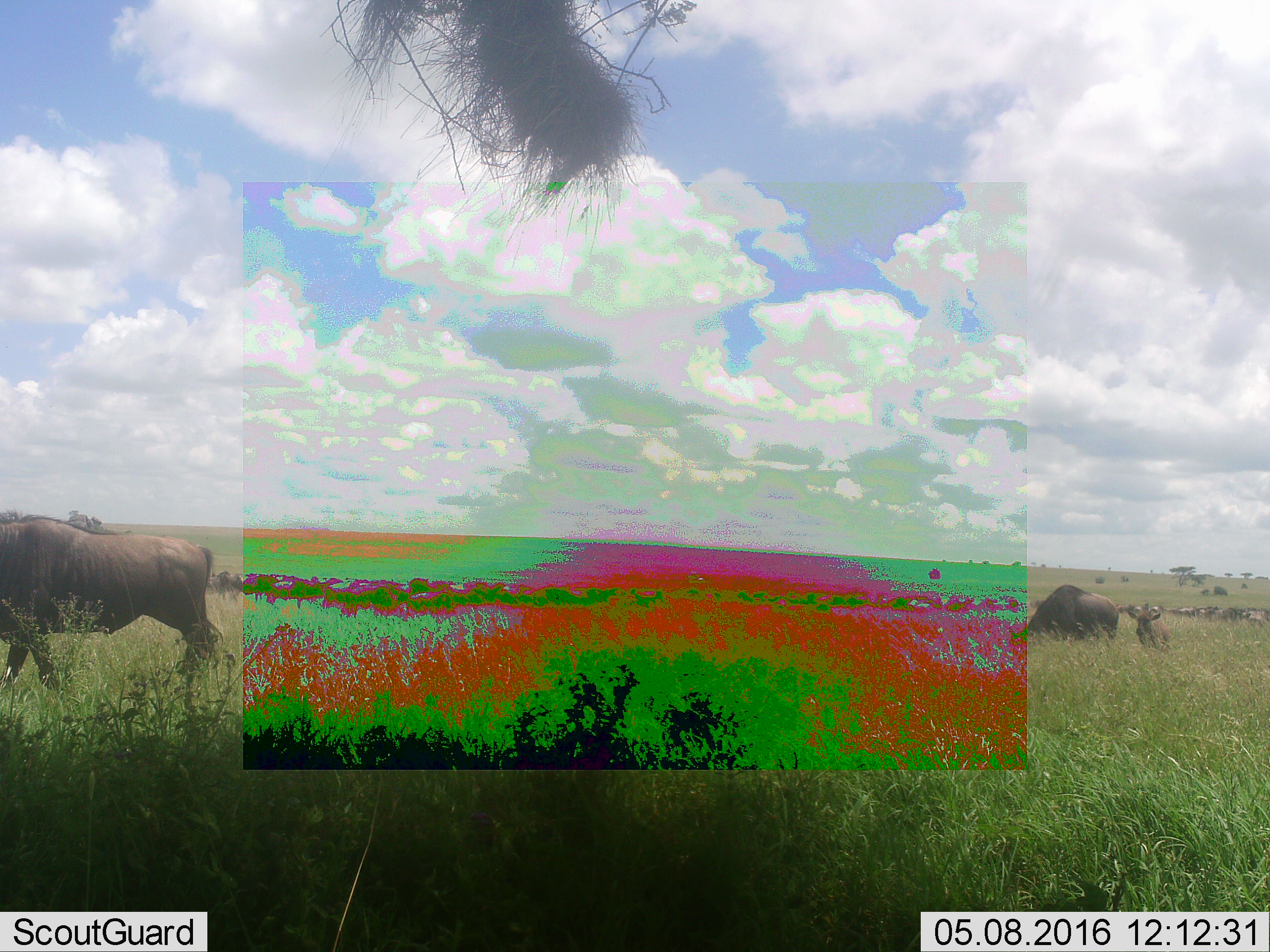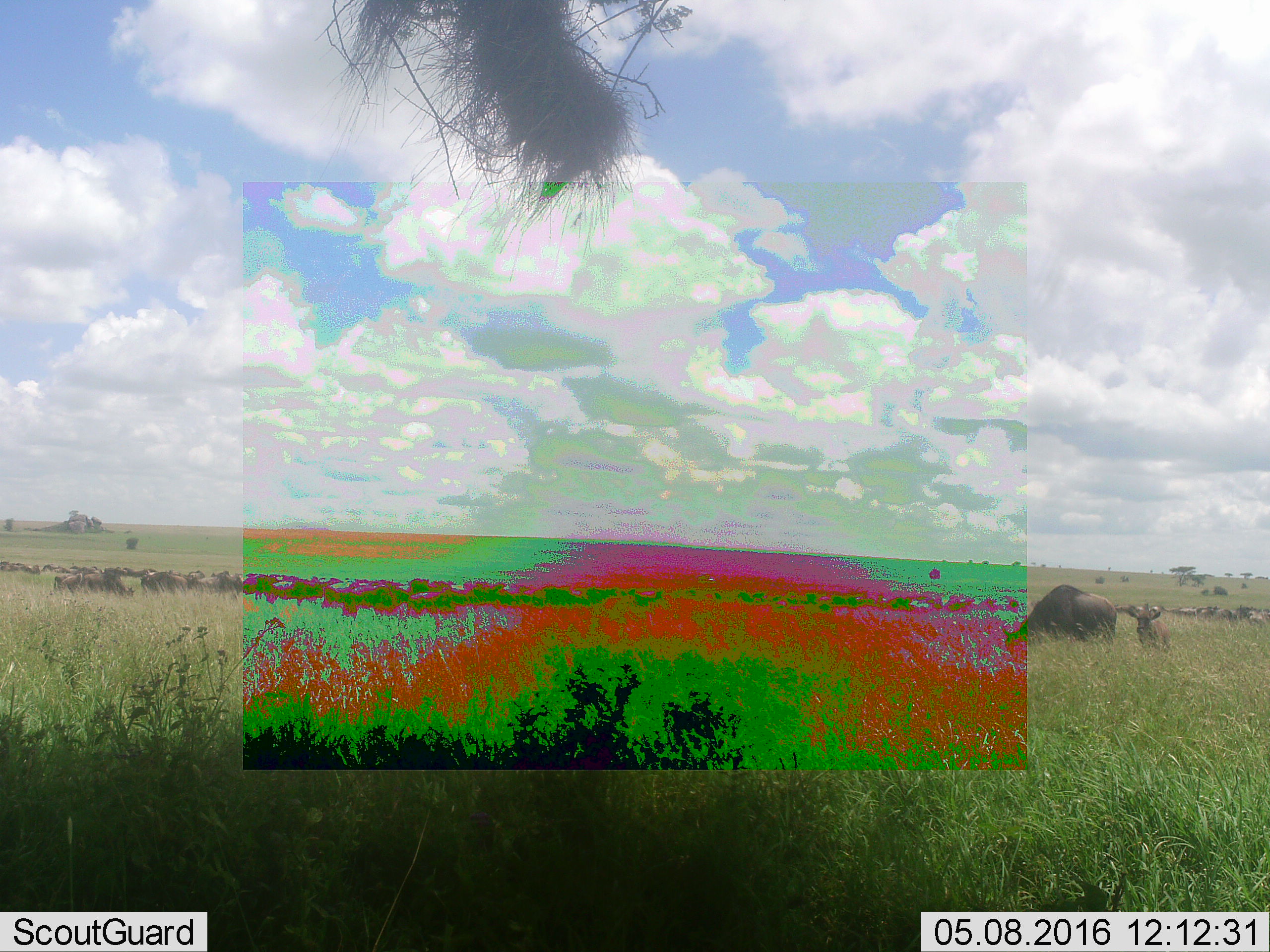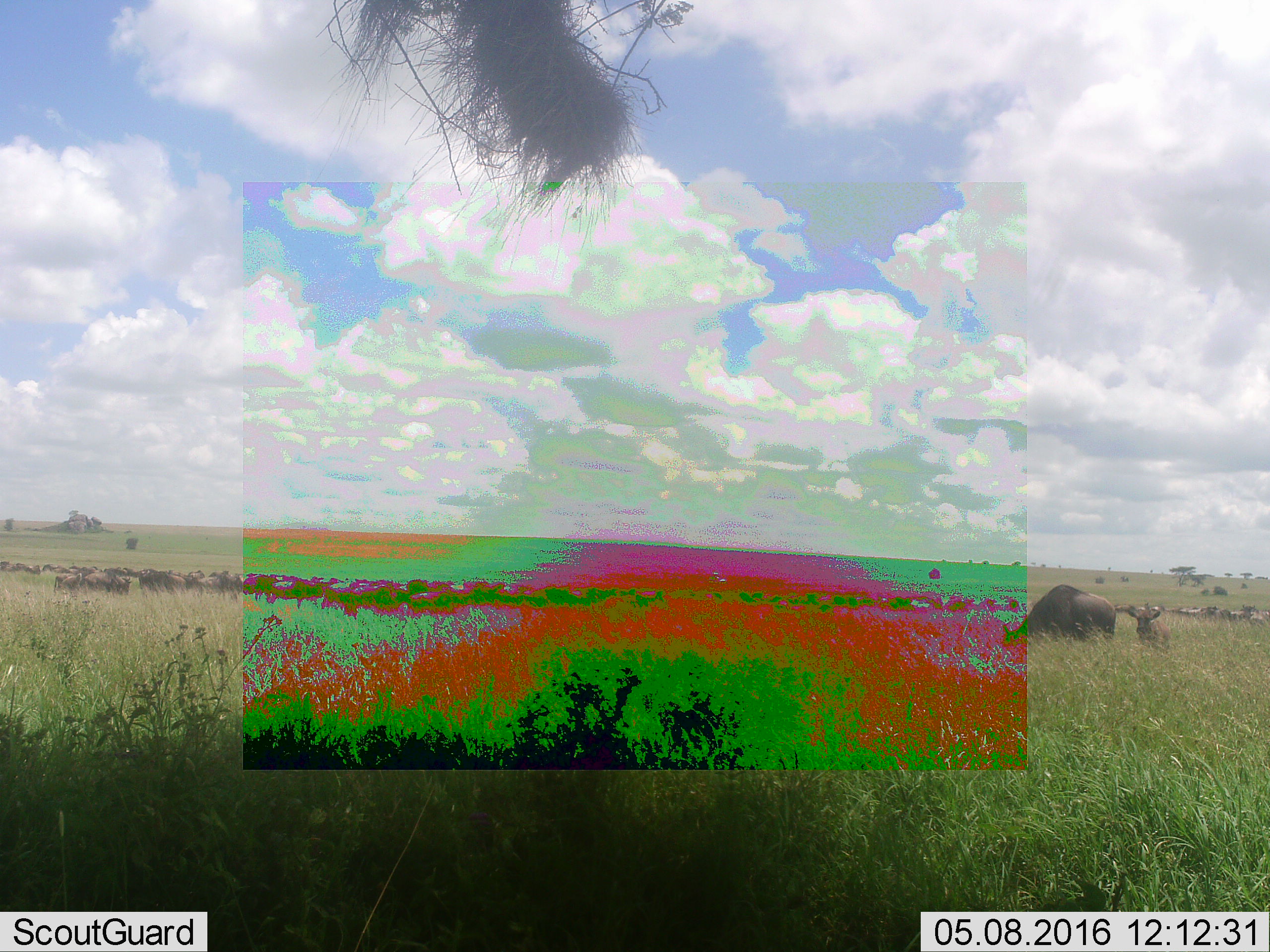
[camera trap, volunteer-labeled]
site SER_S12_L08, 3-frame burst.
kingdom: Animalia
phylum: Chordata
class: Mammalia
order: Artiodactyla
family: Bovidae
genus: Connochaetes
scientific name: Connochaetes taurinus taurinus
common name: blue wildebeest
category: wildebeestblue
Wildebeestblue (blue wildebeest) (Connochaetes taurinus taurinus), count 11-50. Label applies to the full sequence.